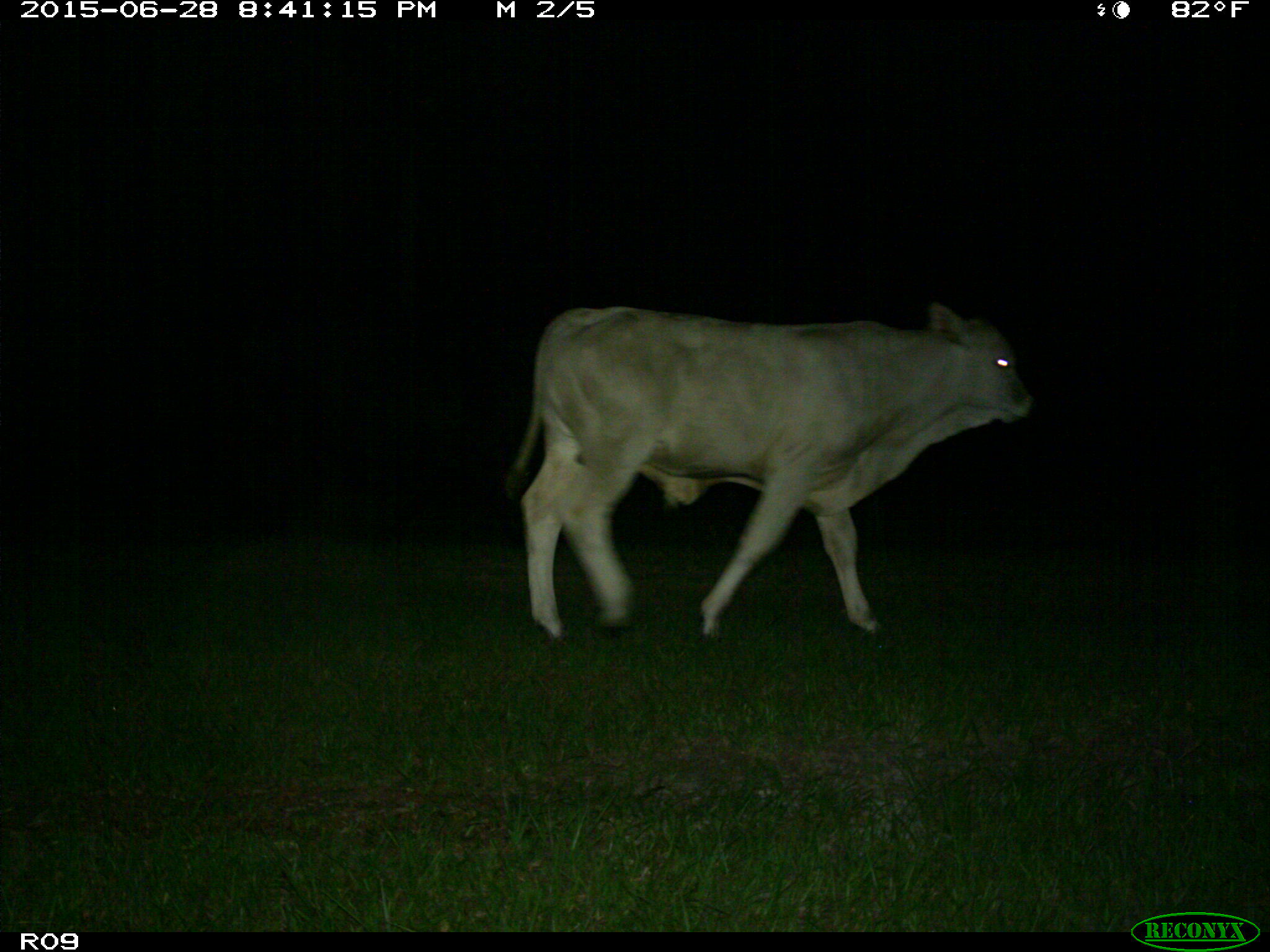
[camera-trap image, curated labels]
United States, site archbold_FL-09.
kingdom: Animalia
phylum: Chordata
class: Mammalia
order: Artiodactyla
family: Bovidae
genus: Bos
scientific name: Bos taurus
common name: domestic cow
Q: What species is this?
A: Bos taurus (domestic cow).